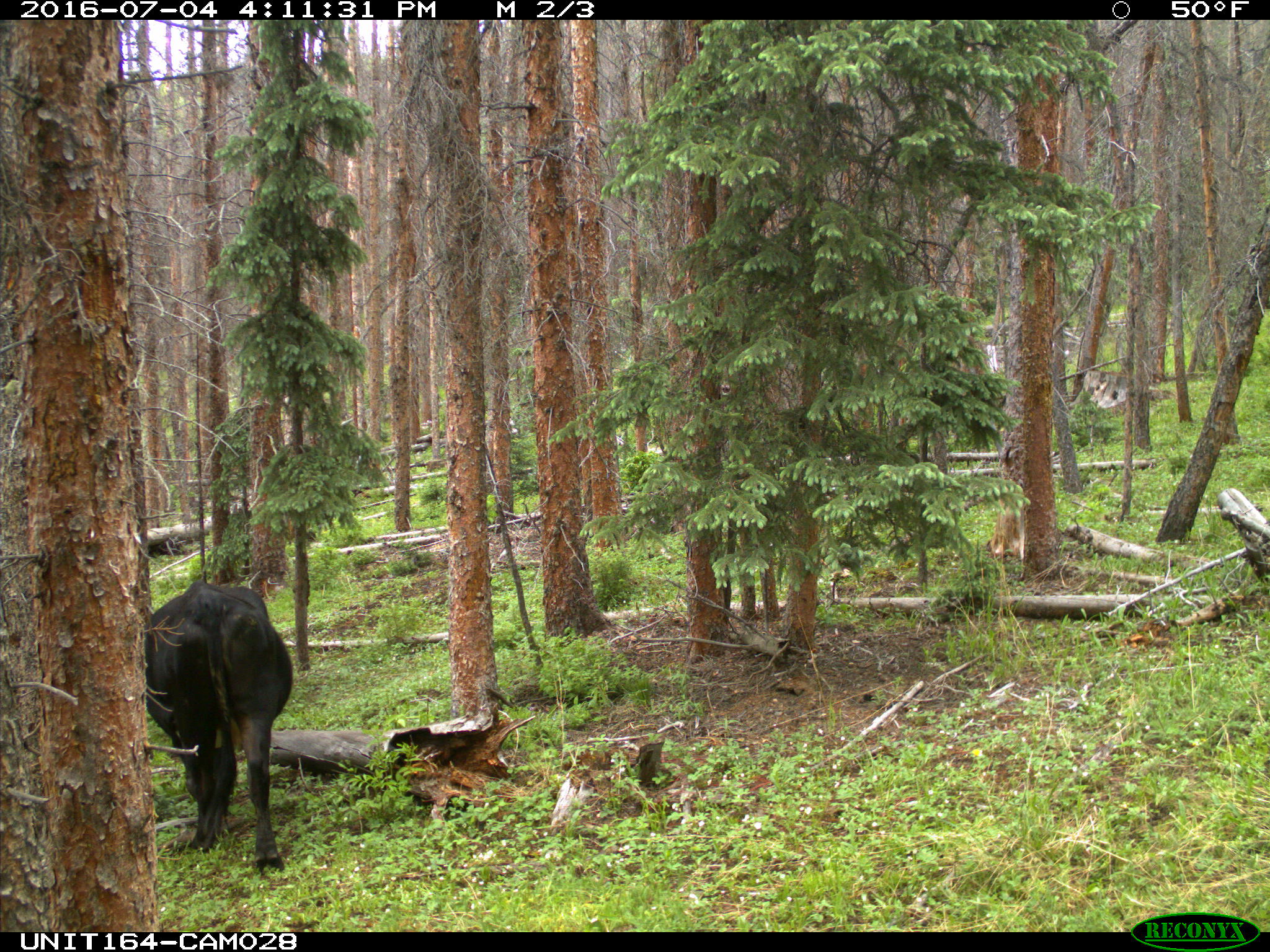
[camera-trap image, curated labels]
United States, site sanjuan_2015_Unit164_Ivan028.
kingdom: Animalia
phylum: Chordata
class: Mammalia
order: Artiodactyla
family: Bovidae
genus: Bos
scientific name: Bos taurus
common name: domestic cow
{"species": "Bos taurus (domestic cow)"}